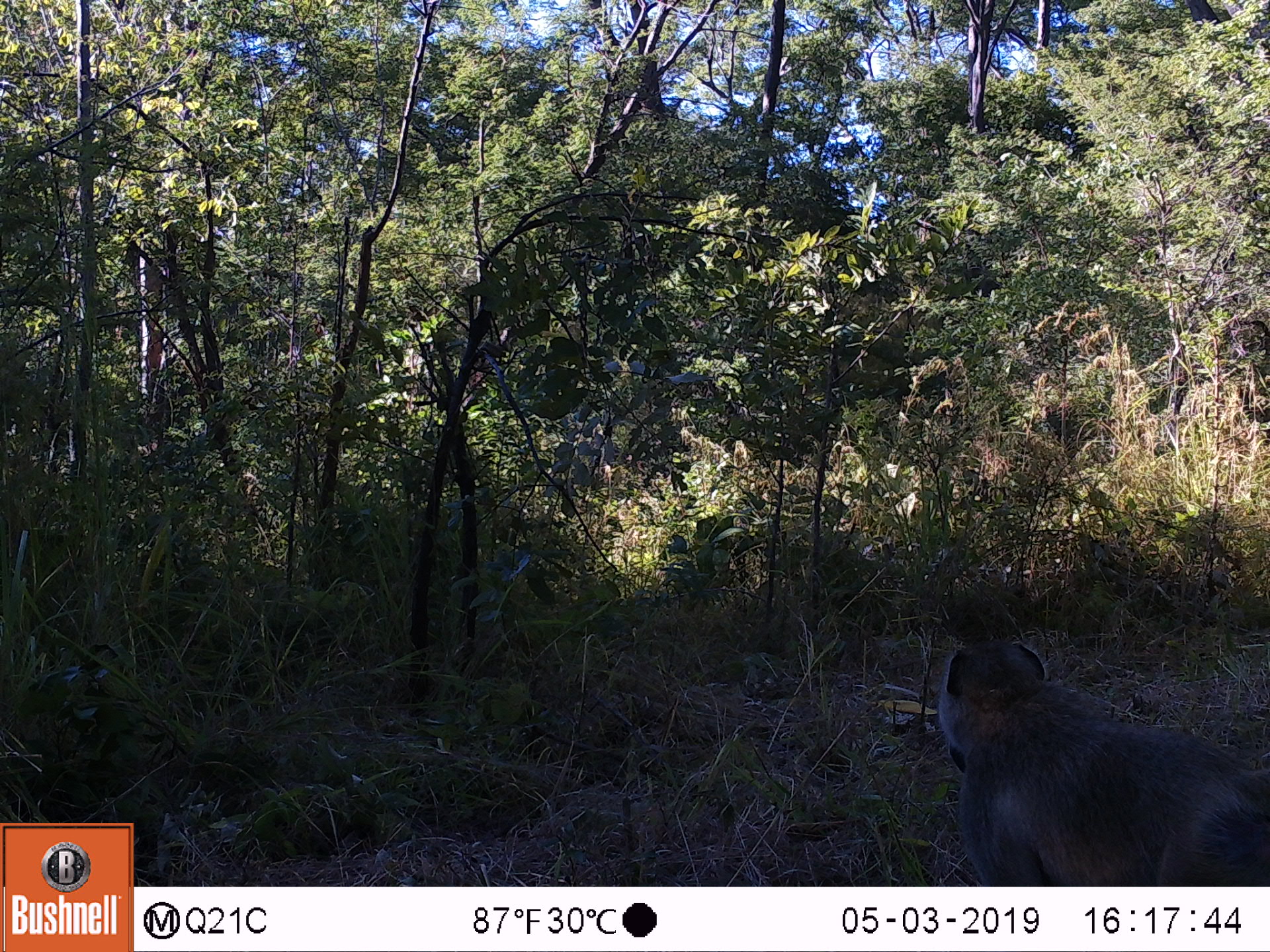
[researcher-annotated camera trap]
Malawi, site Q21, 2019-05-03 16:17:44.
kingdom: Animalia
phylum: Chordata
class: Mammalia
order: Primates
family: Cercopithecidae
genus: Papio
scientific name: Papio cynocephalus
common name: yellow baboon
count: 1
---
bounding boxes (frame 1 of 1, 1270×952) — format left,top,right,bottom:
yellow baboon: 924,627,1268,884